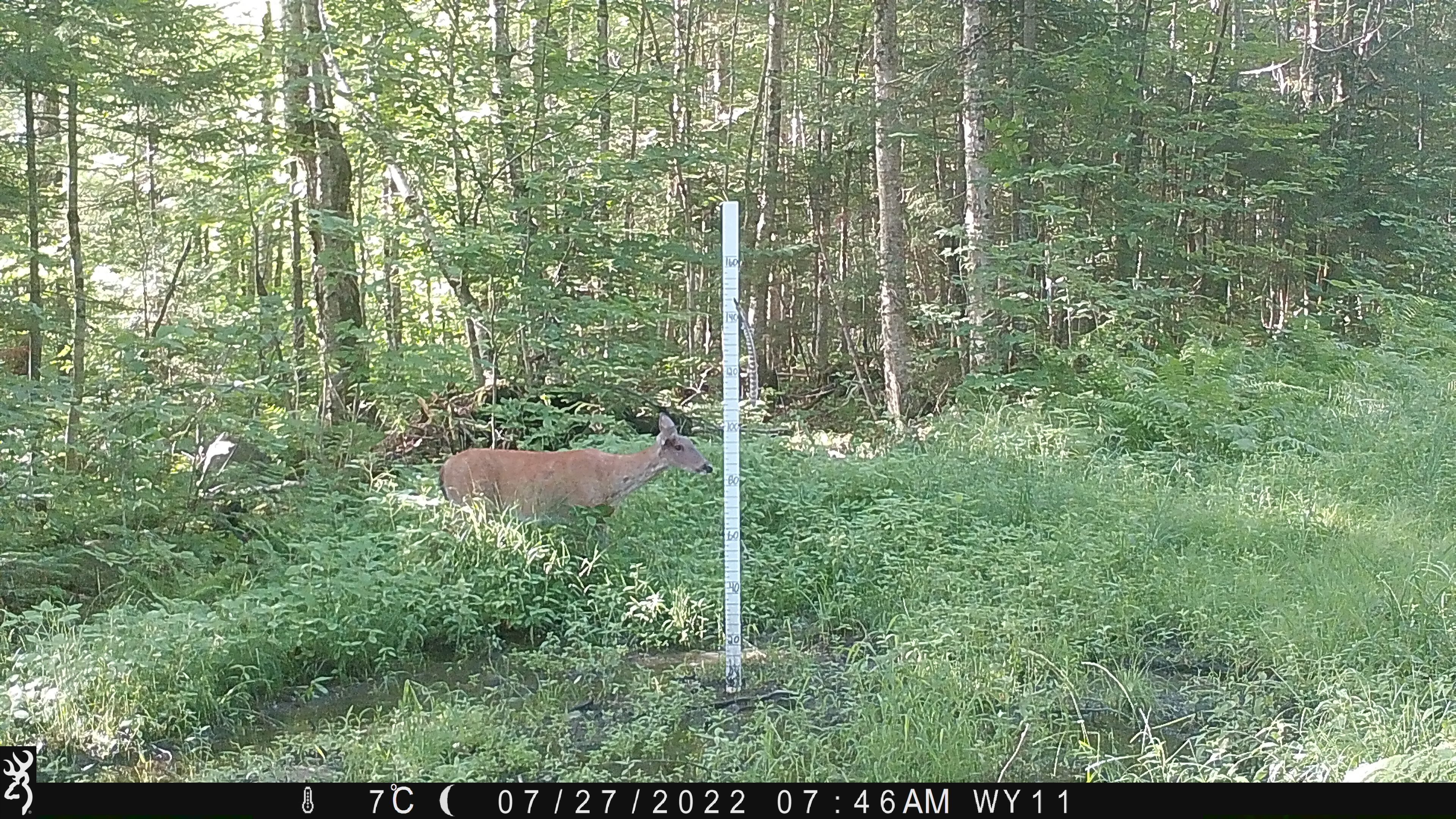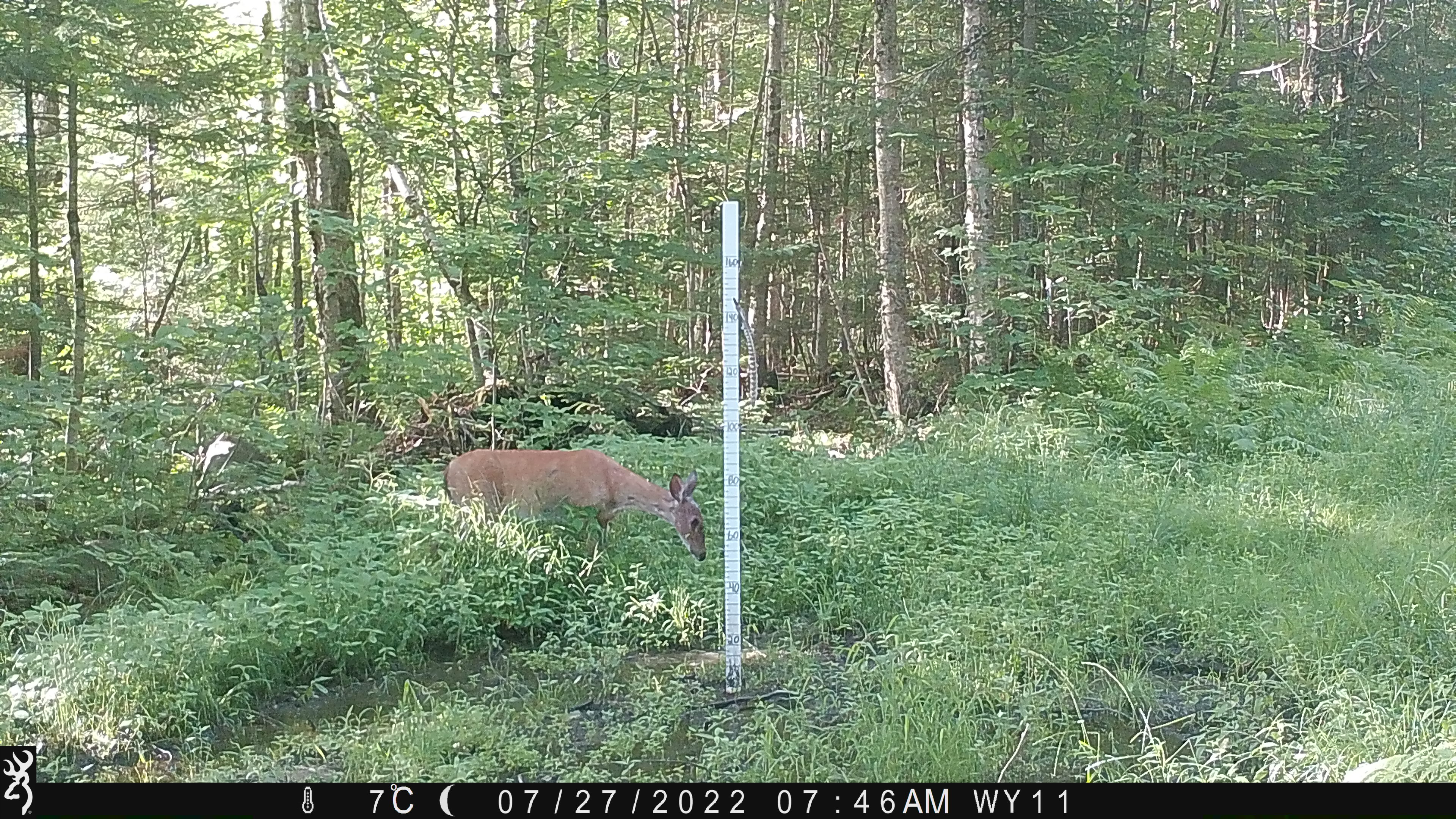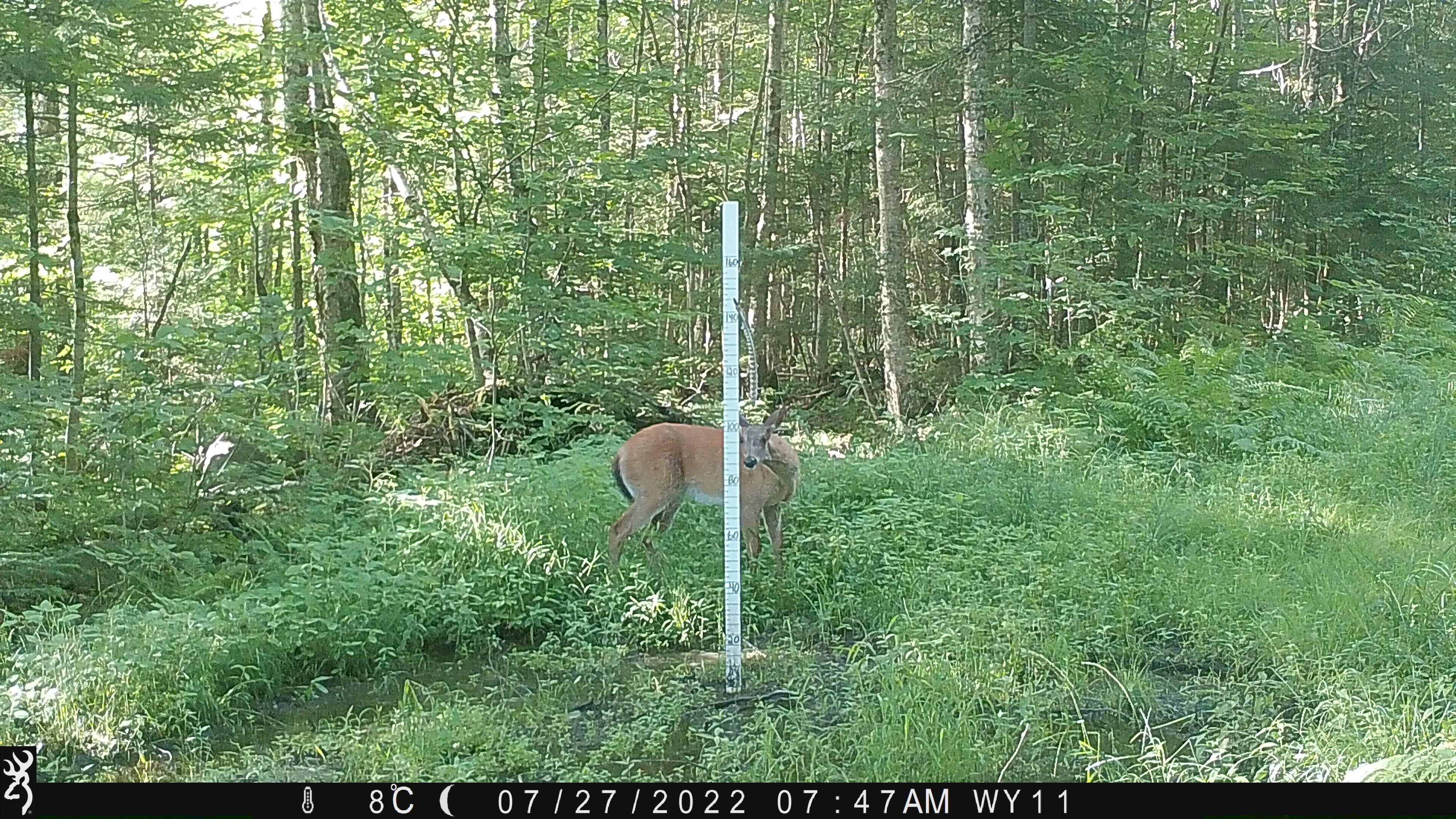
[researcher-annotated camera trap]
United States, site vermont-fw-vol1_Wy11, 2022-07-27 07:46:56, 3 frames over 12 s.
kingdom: Animalia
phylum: Chordata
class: Mammalia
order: Artiodactyla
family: Cervidae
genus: Odocoileus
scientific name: Odocoileus virginianus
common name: white-tailed deer